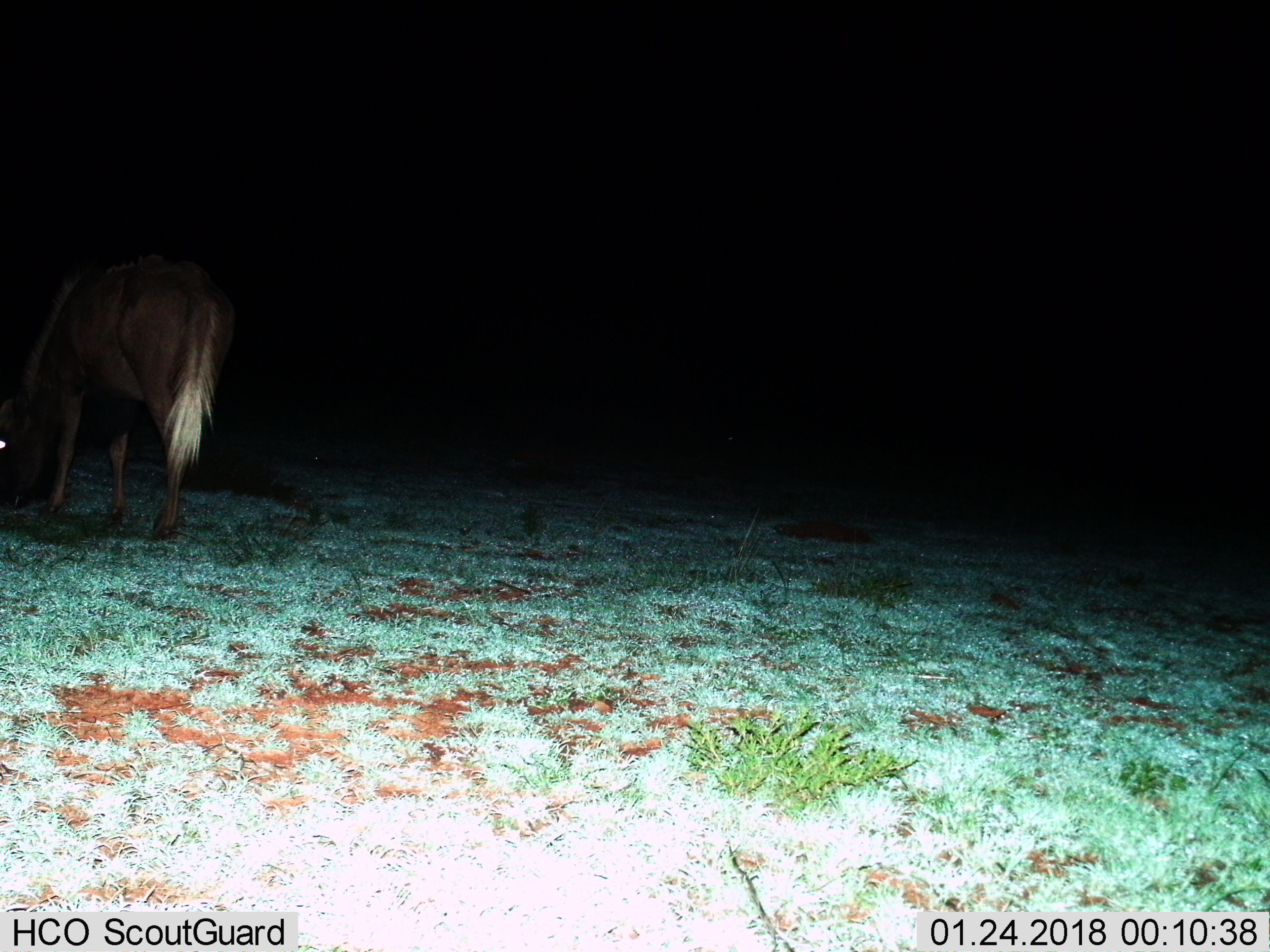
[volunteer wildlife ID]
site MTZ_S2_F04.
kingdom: Animalia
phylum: Chordata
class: Mammalia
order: Artiodactyla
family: Bovidae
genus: Connochaetes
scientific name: Connochaetes gnou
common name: black wildebeest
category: wildebeestblack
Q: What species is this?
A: Wildebeestblack (black wildebeest) (Connochaetes gnou).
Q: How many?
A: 1.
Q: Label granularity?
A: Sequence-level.